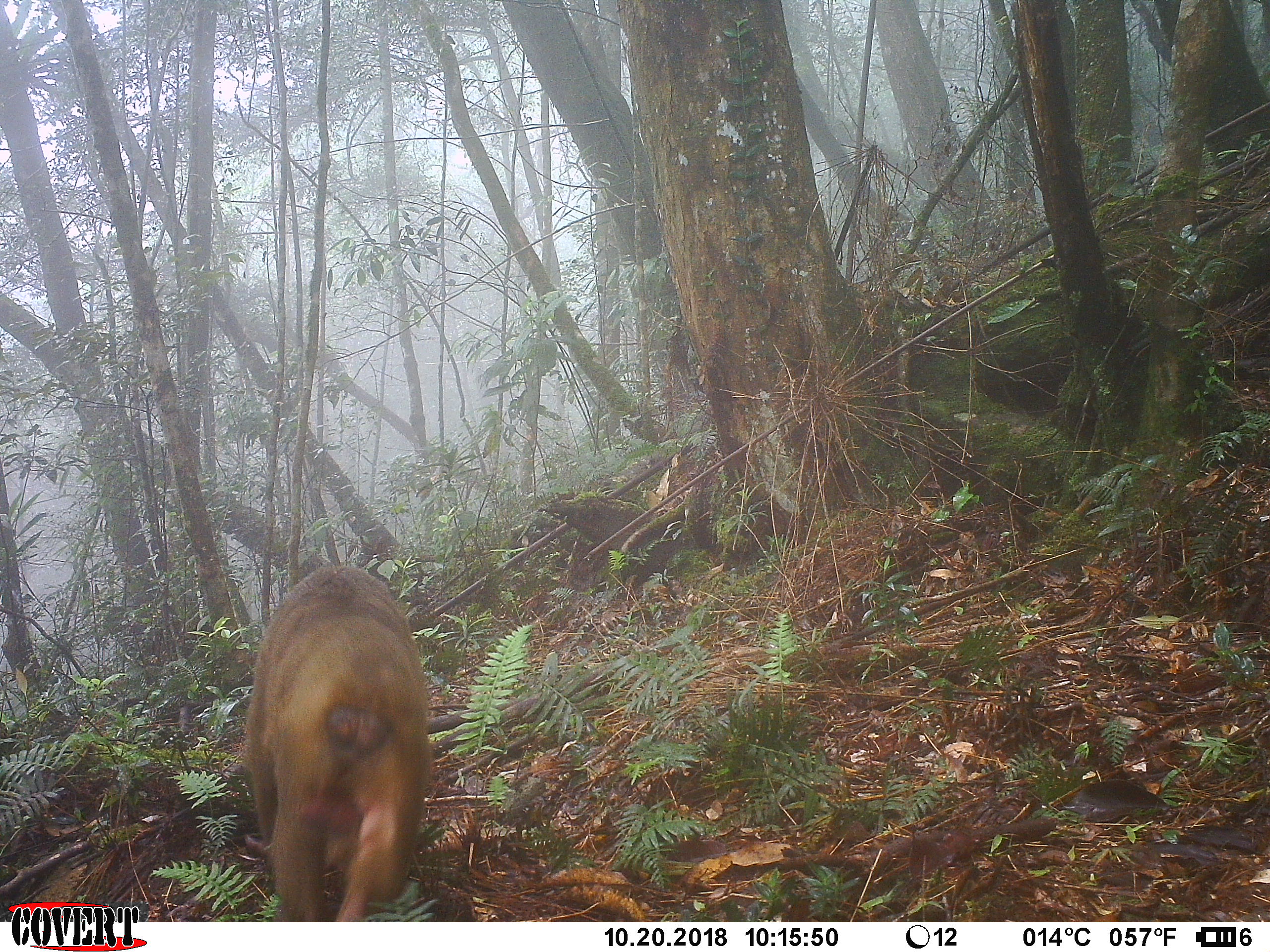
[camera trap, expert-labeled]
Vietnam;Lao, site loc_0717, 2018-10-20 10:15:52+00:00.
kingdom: Animalia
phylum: Chordata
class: Mammalia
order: Primates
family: Cercopithecidae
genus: Macaca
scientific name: Macaca arctoides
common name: stump-tailed macaque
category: stump tailed macaque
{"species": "stump tailed macaque (stump-tailed macaque) (Macaca arctoides)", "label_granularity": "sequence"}